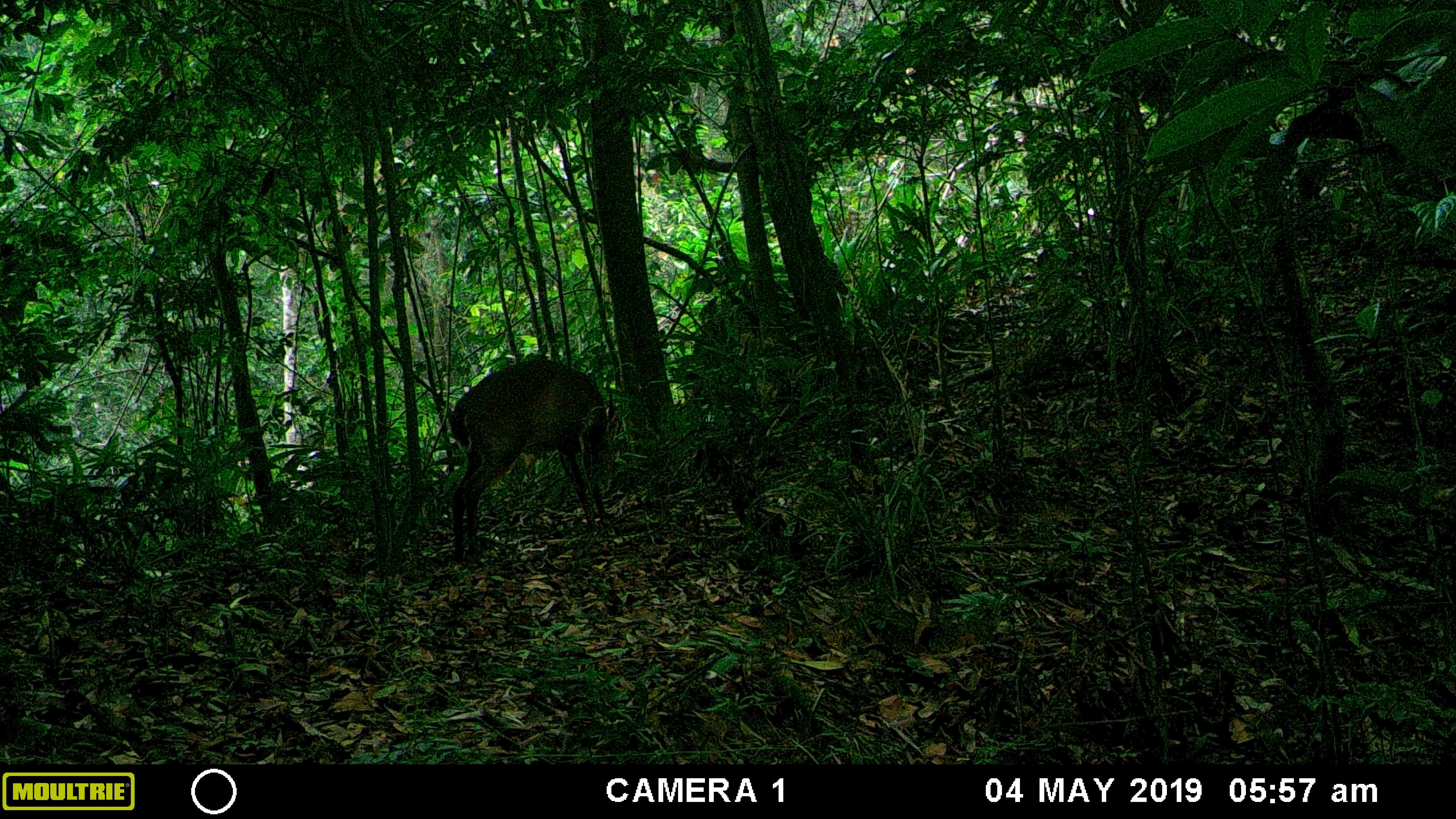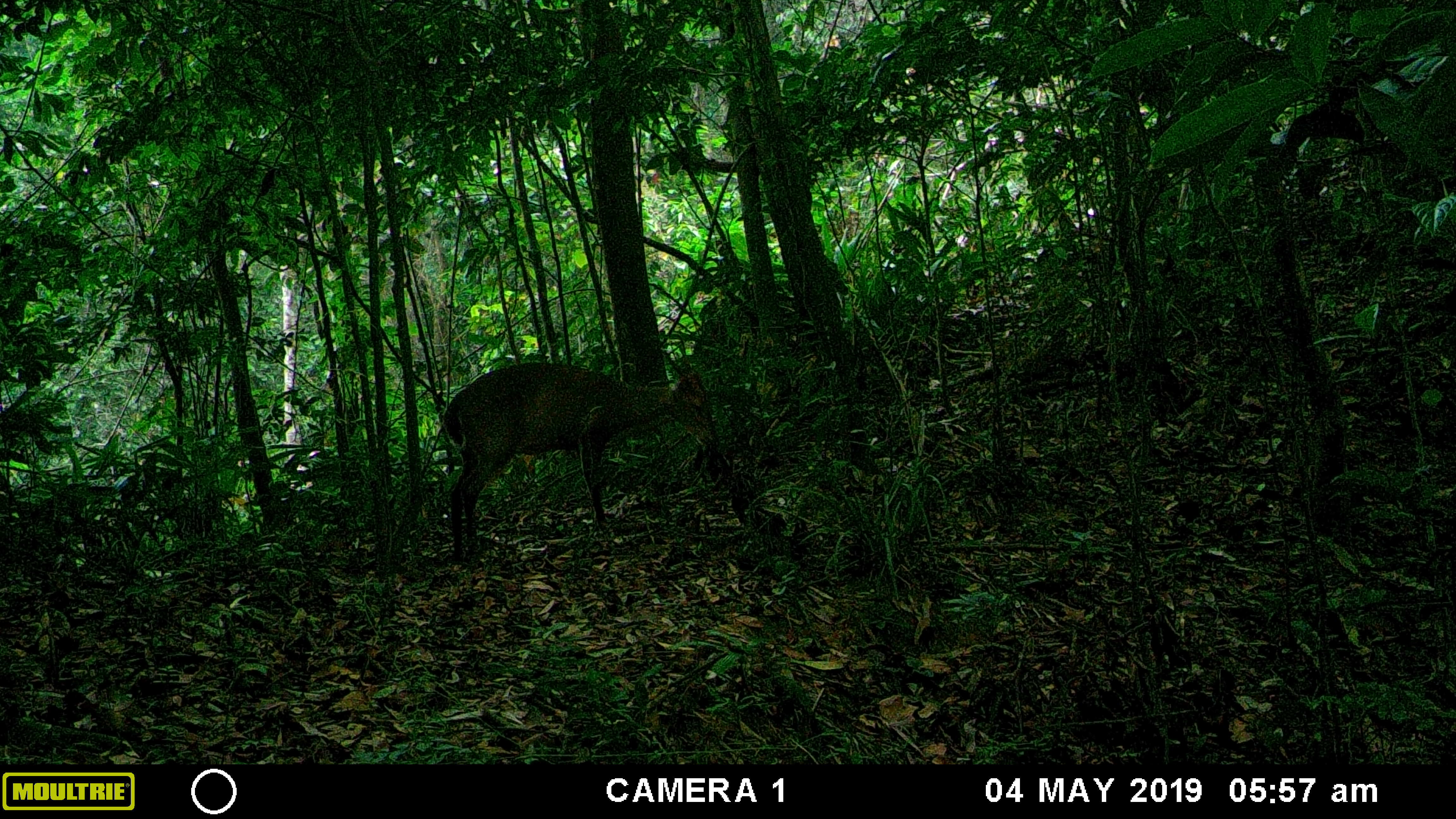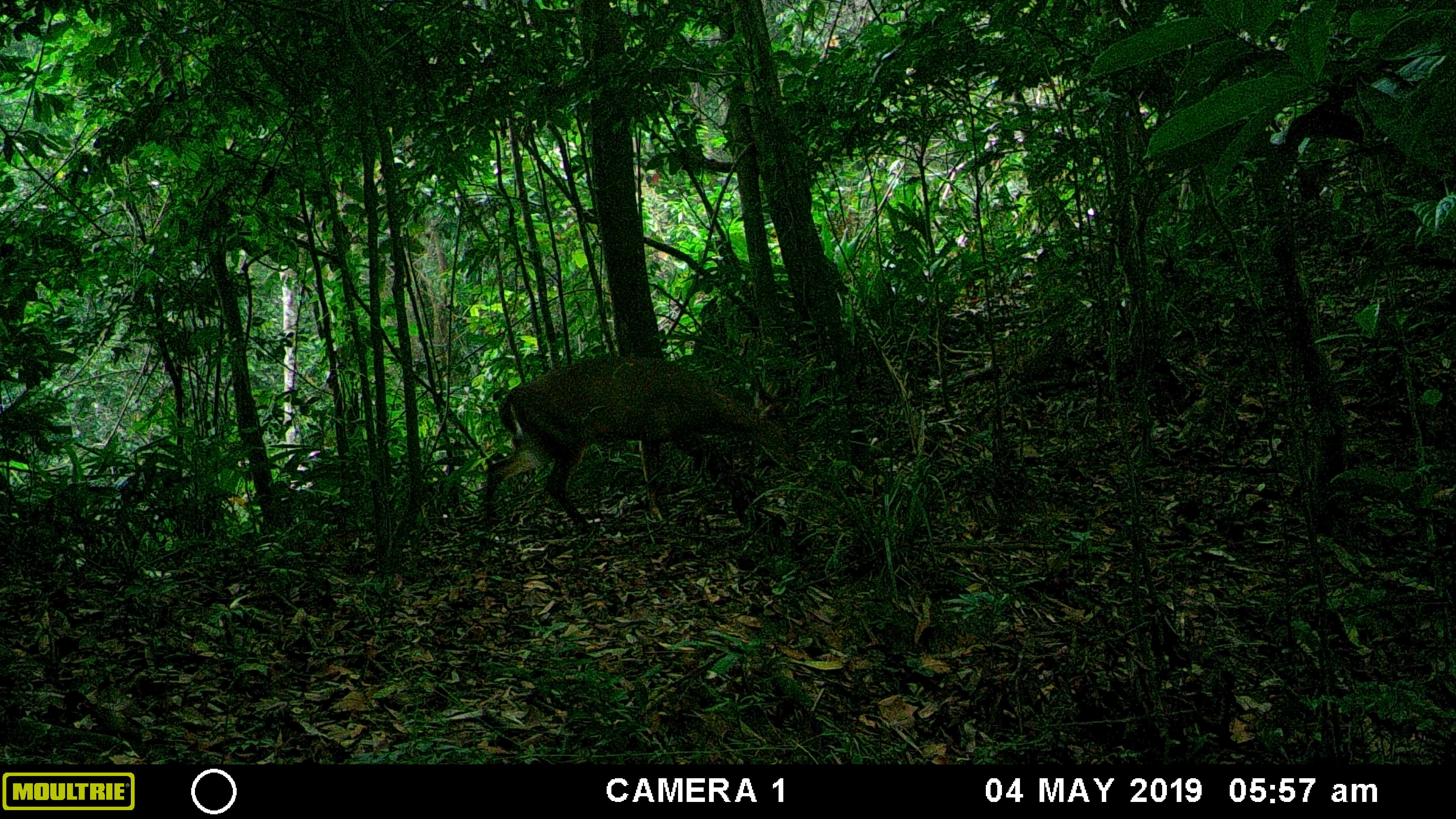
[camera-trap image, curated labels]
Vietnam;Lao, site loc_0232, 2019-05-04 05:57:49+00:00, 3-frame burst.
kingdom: Animalia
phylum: Chordata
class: Mammalia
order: Artiodactyla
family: Cervidae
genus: Muntiacus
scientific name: Muntiacus vuquangensis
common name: large-antlered muntjac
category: large antlered muntjac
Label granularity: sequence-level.